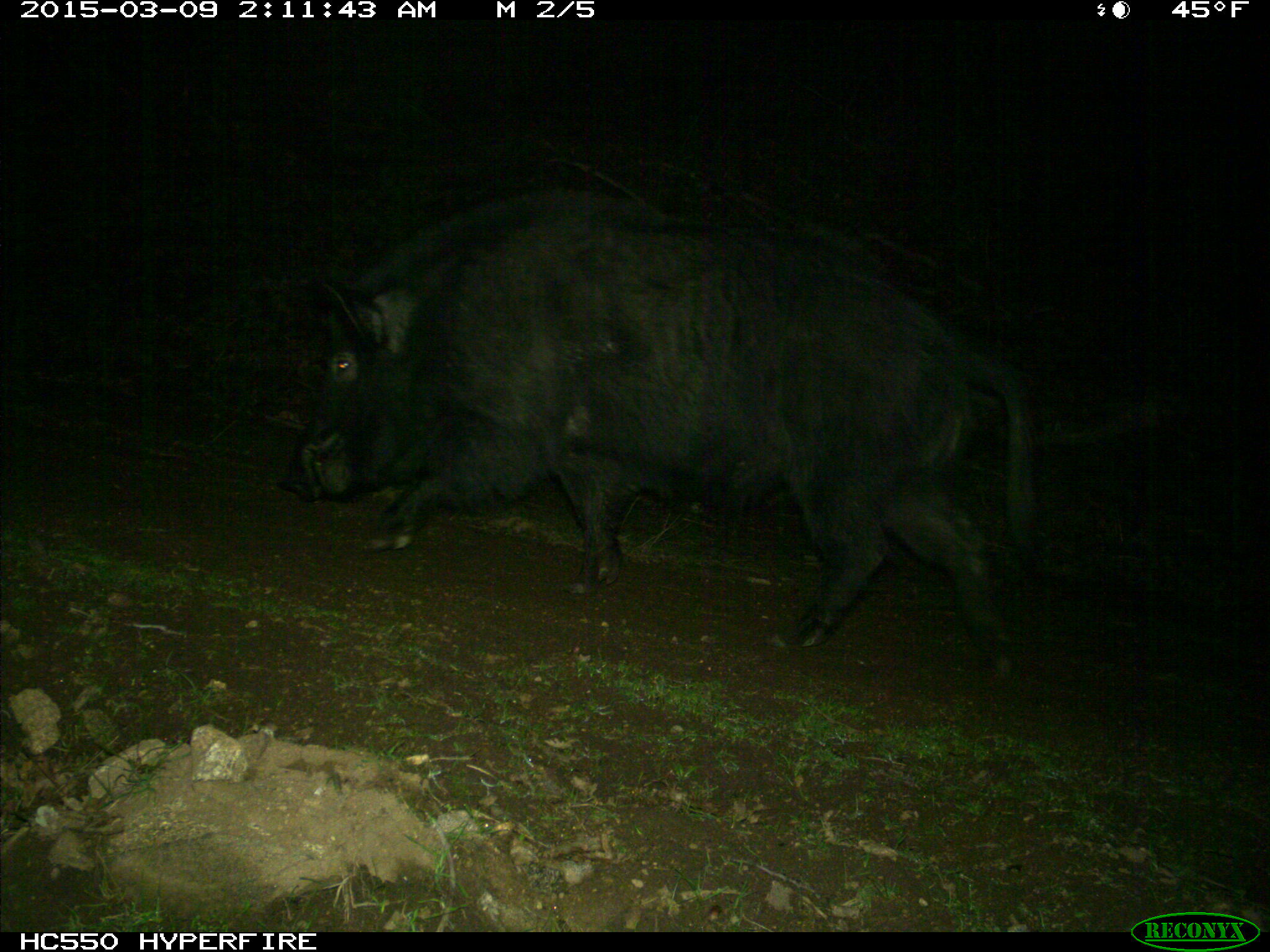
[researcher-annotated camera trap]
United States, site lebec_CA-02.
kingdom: Animalia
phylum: Chordata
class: Mammalia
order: Artiodactyla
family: Suidae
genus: Sus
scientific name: Sus scrofa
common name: wild boar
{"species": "Sus scrofa (wild boar)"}